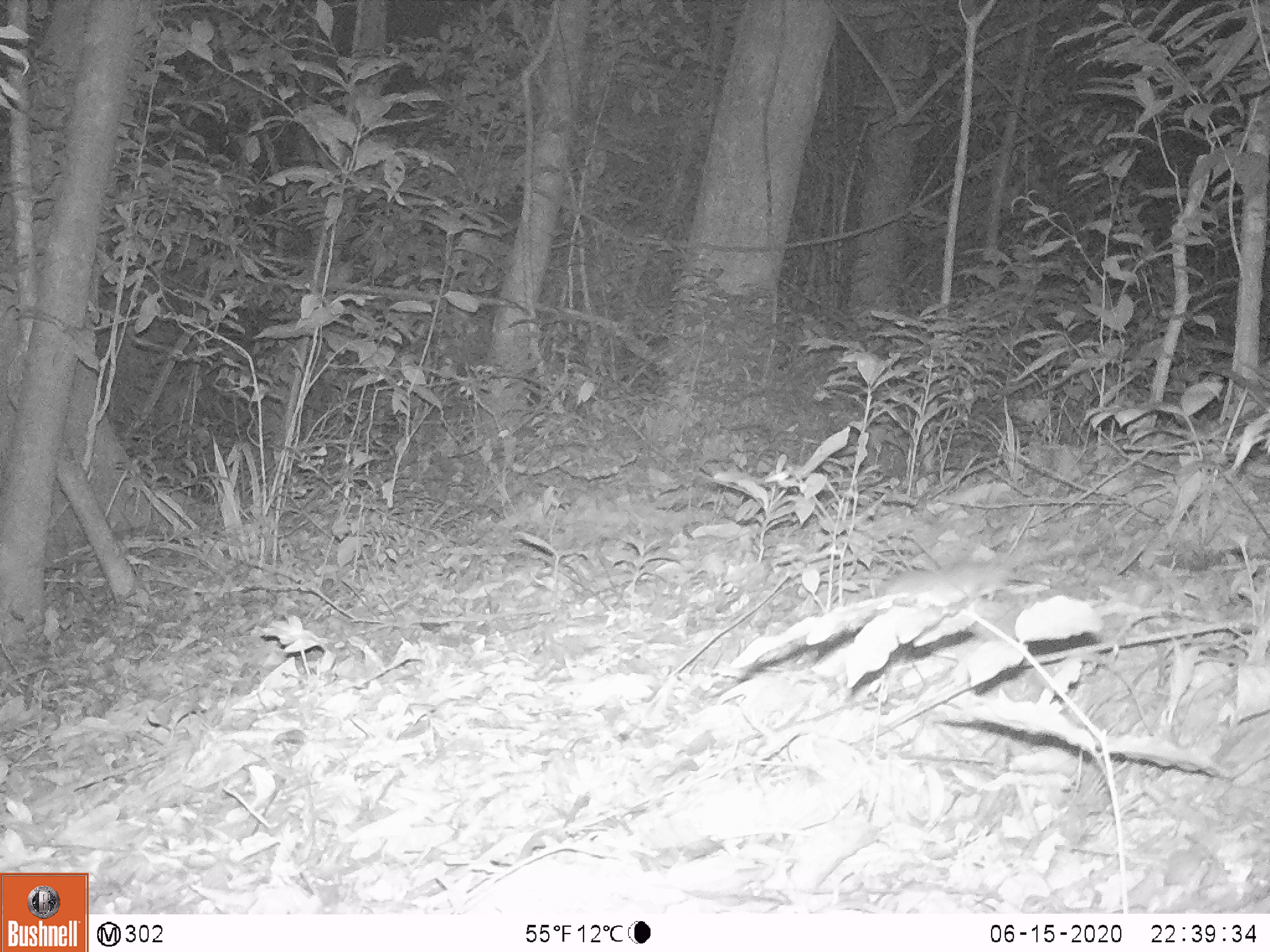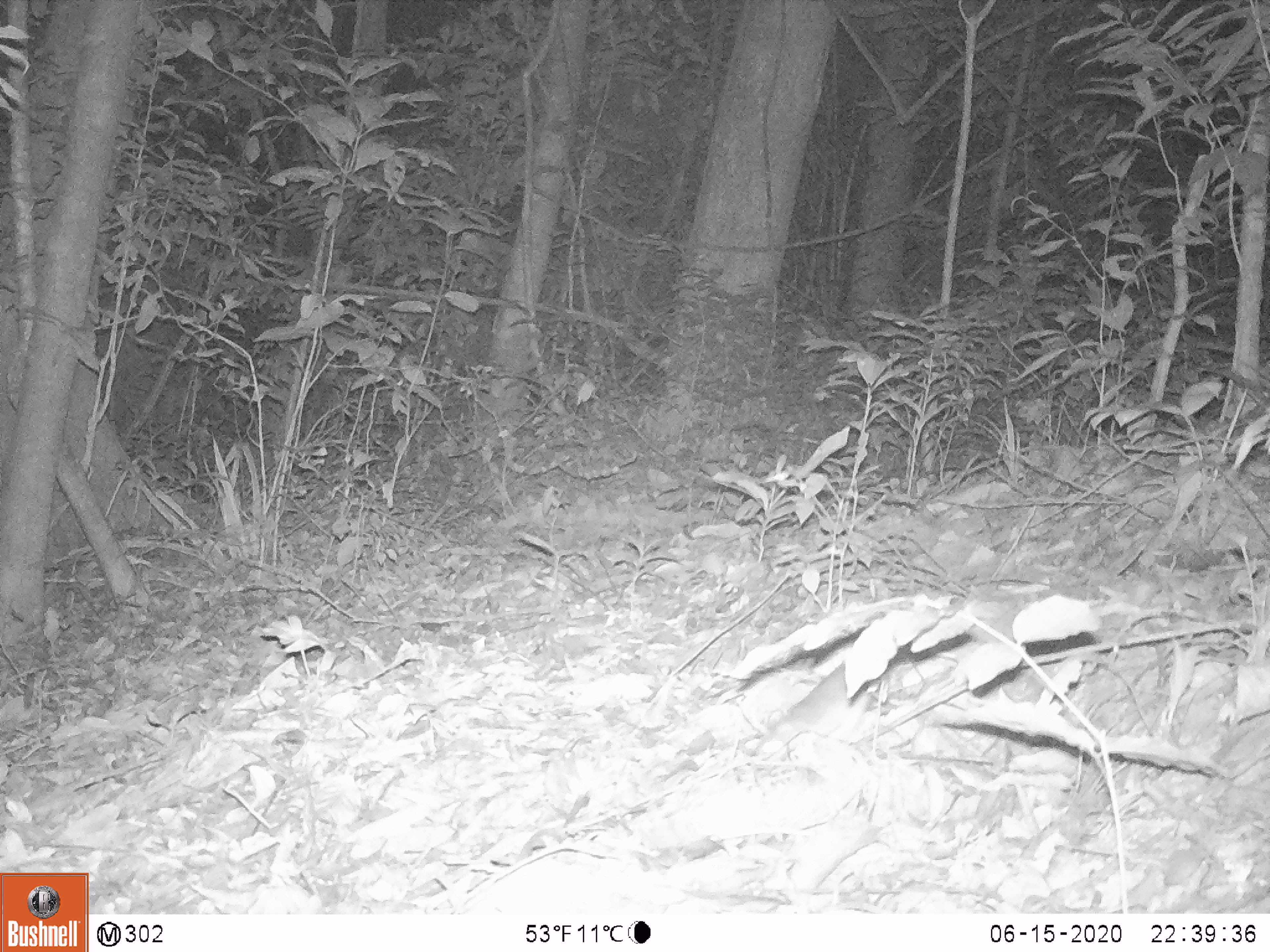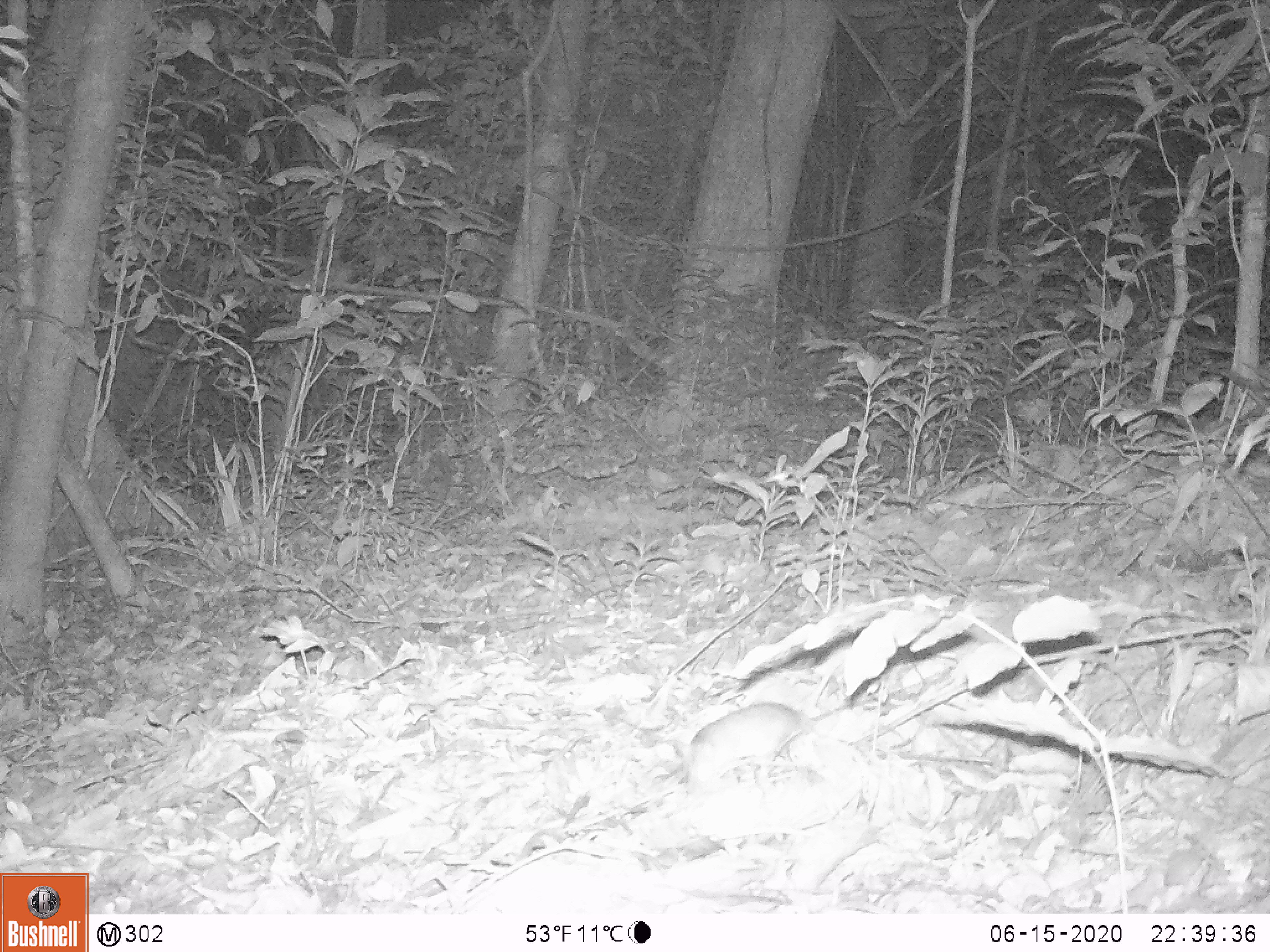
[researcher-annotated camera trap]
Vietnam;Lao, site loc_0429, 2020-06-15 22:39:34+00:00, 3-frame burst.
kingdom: Animalia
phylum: Chordata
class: Mammalia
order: Rodentia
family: Muridae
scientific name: Muridae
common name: old-world mice and rats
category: unidentified murid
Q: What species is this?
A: Unidentified murid (old-world mice and rats) (Muridae).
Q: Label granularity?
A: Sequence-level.